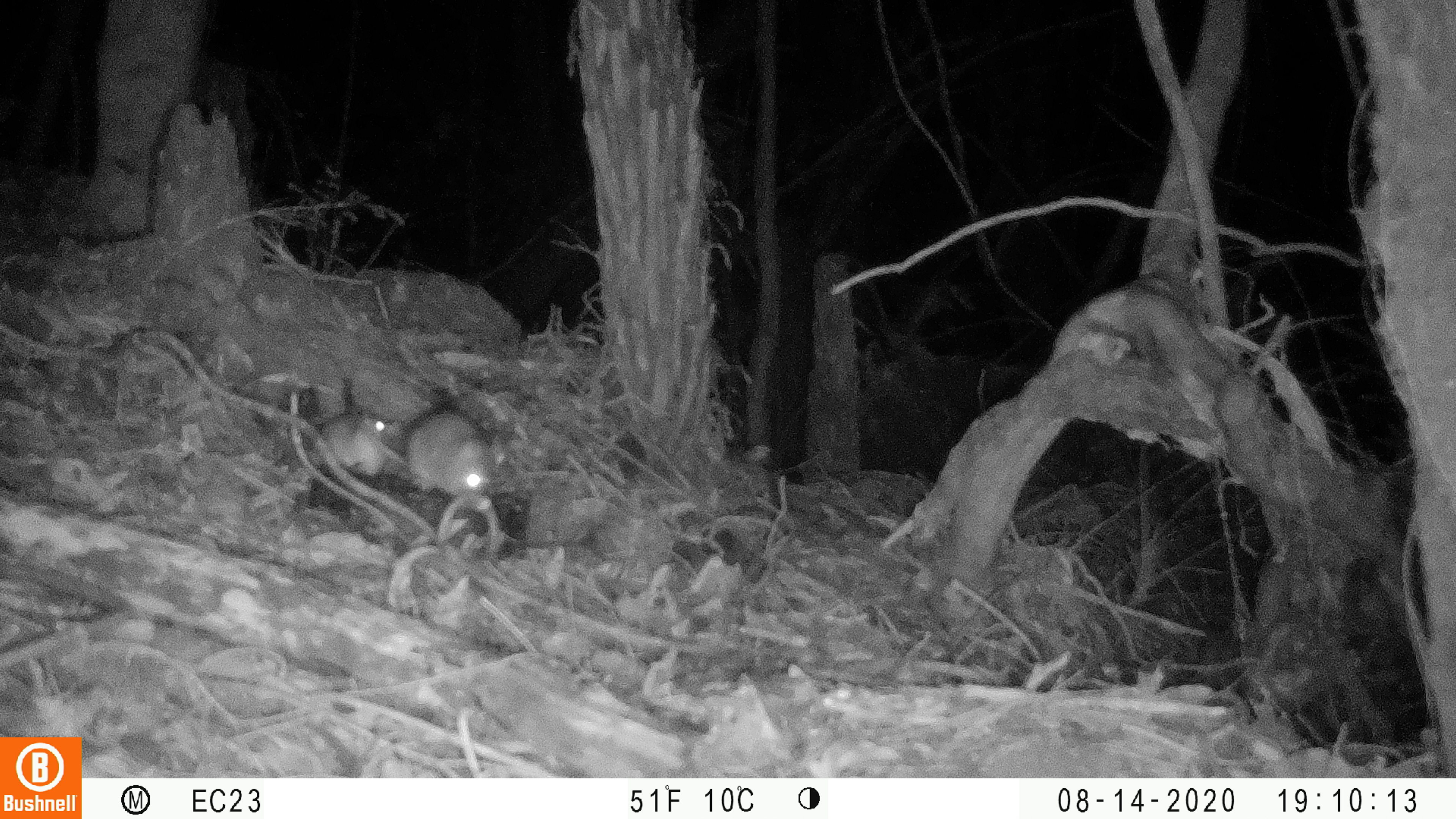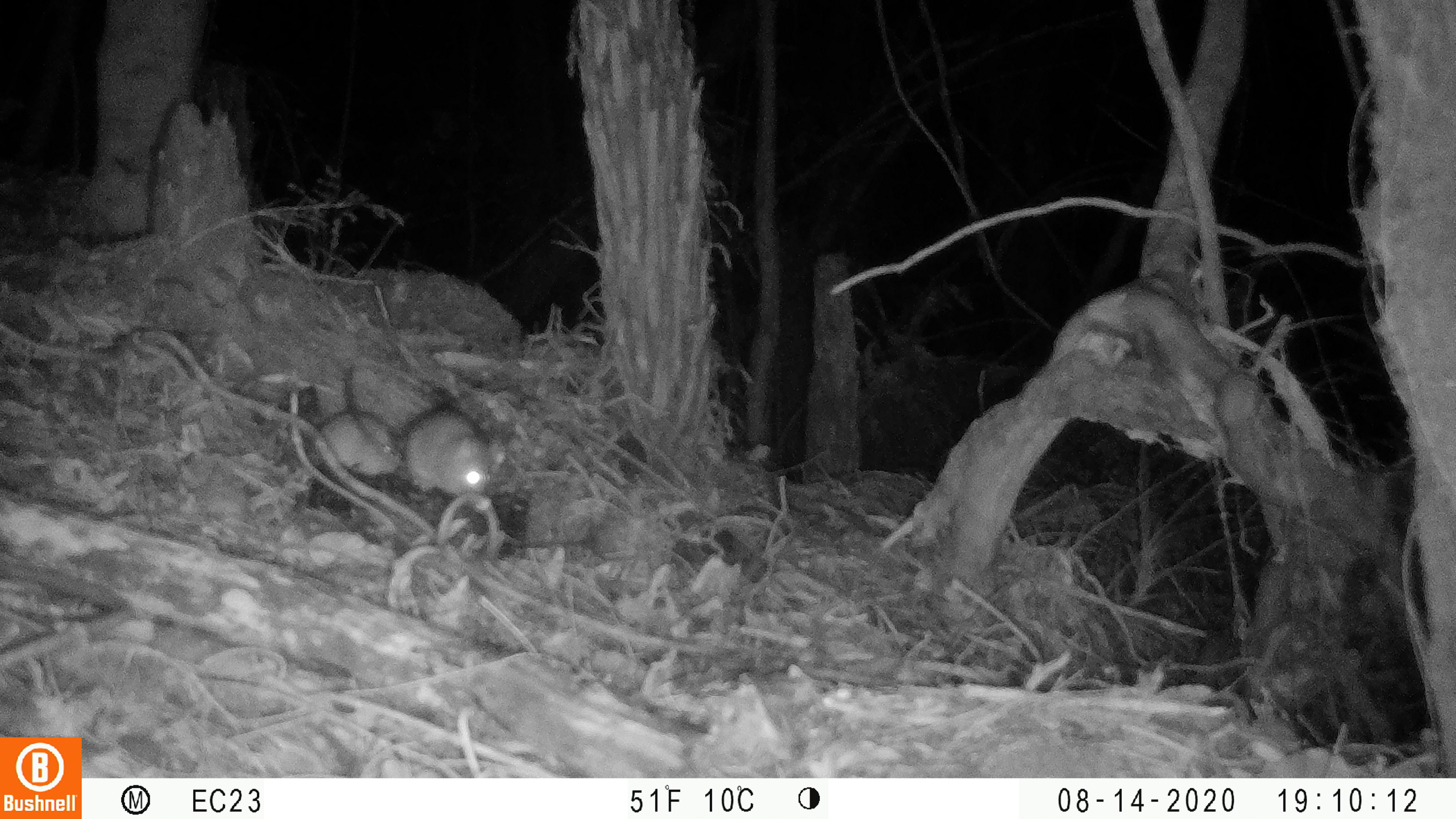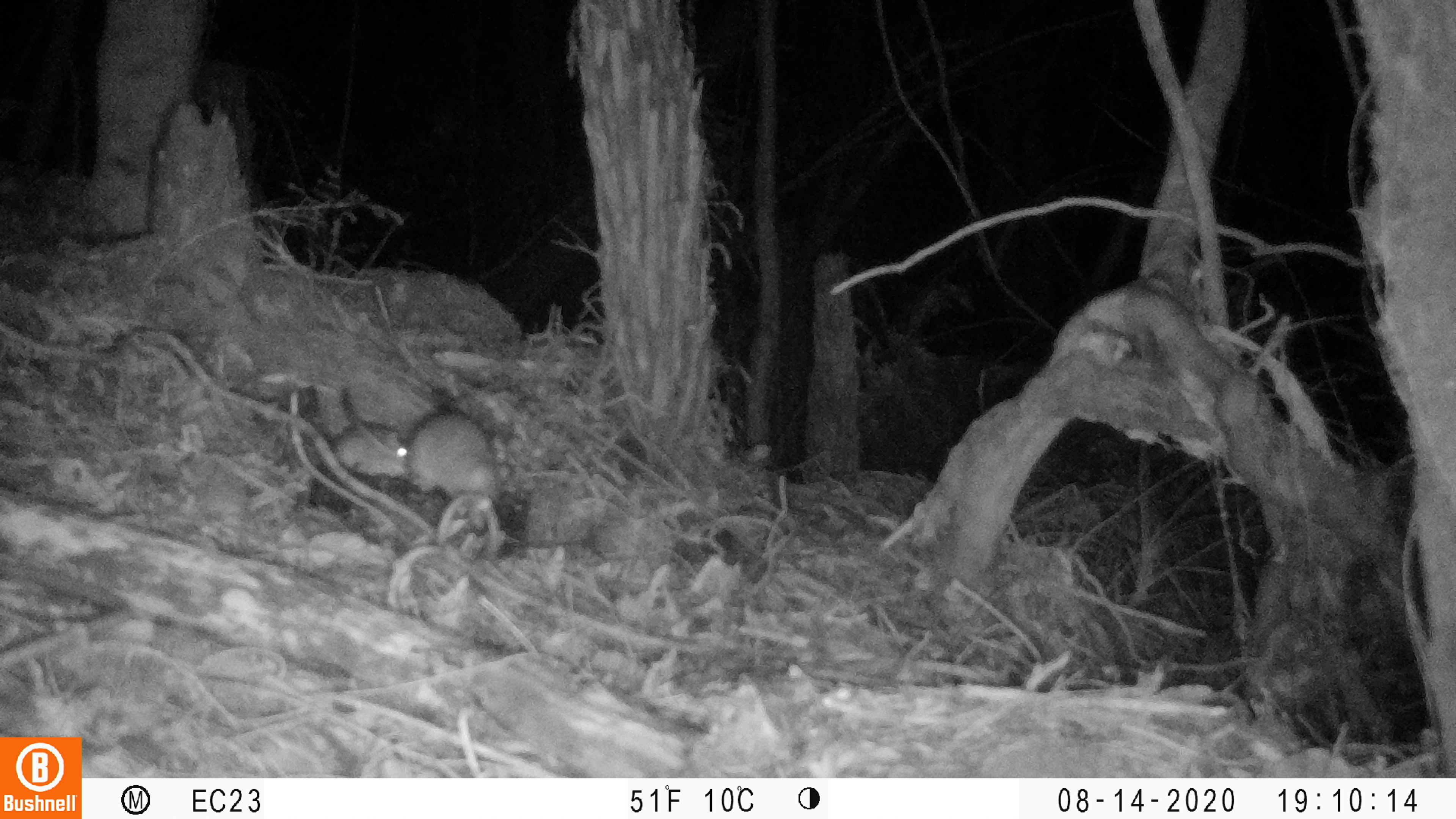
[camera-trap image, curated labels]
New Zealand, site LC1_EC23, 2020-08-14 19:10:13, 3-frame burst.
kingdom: Animalia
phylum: Chordata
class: Mammalia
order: Rodentia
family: Muridae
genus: Rattus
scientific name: Rattus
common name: rat